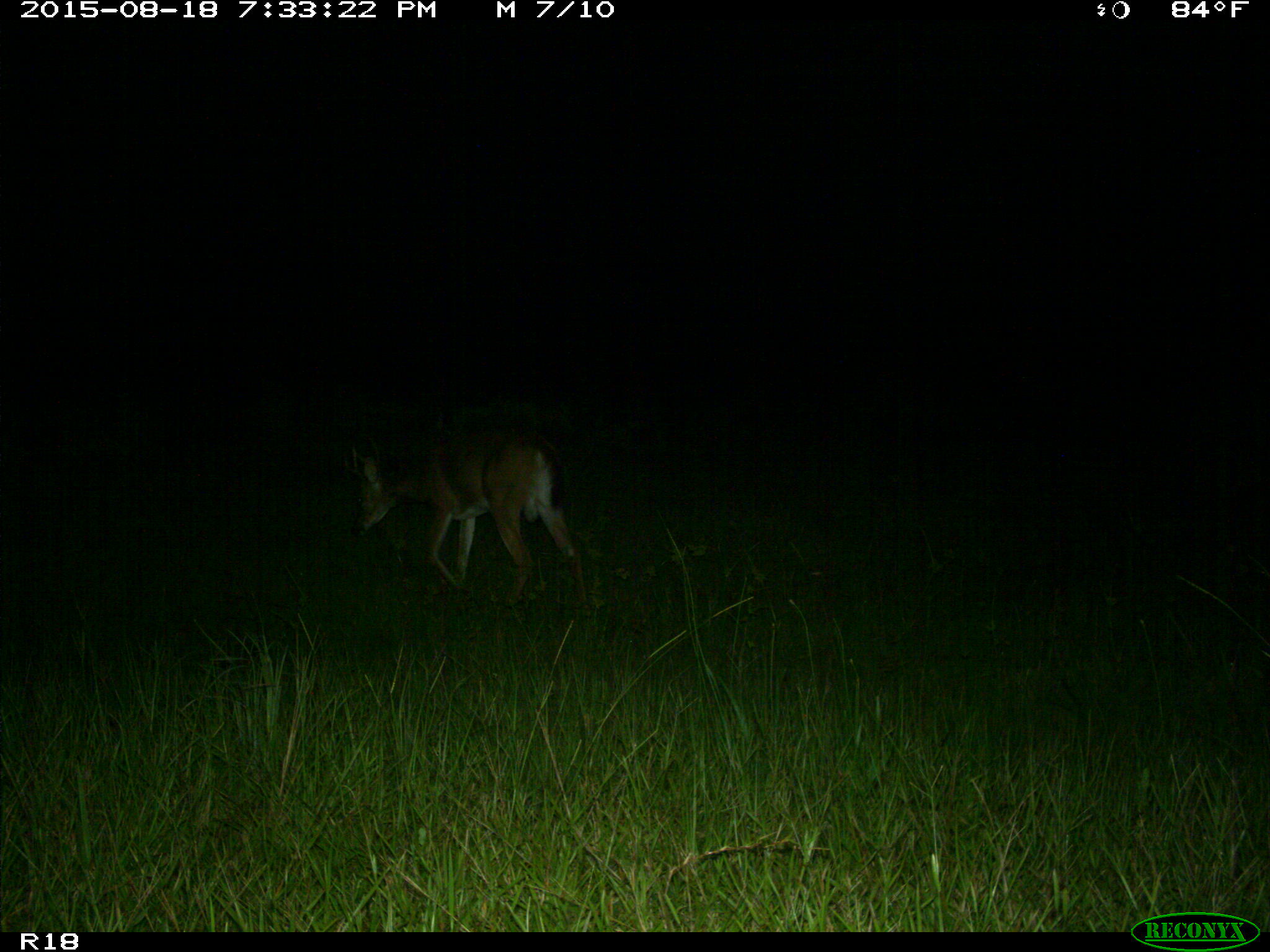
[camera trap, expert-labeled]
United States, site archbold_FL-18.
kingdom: Animalia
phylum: Chordata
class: Mammalia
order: Artiodactyla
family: Cervidae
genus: Odocoileus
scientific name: Odocoileus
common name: deer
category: unidentified deer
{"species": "unidentified deer (deer) (Odocoileus)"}